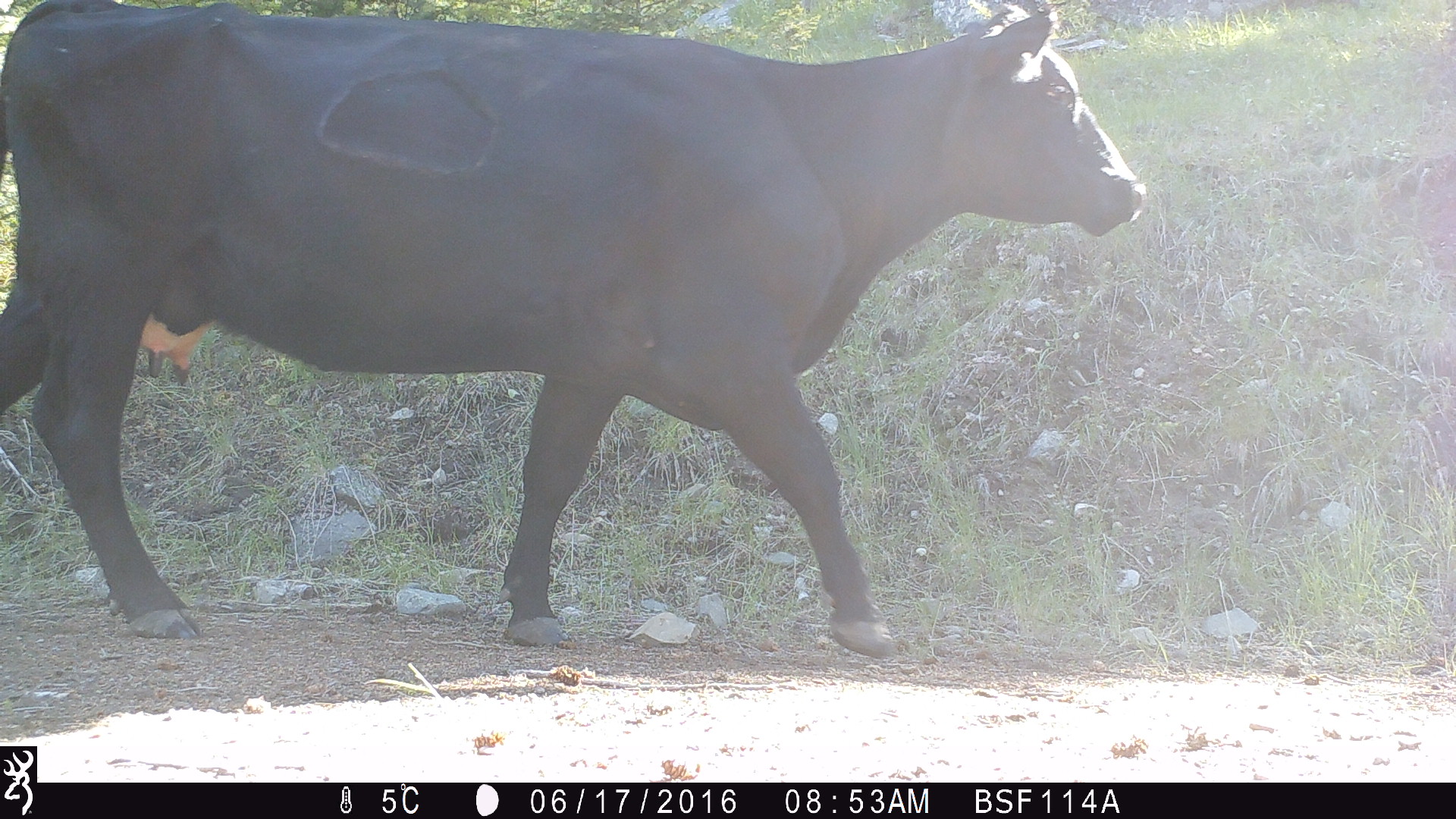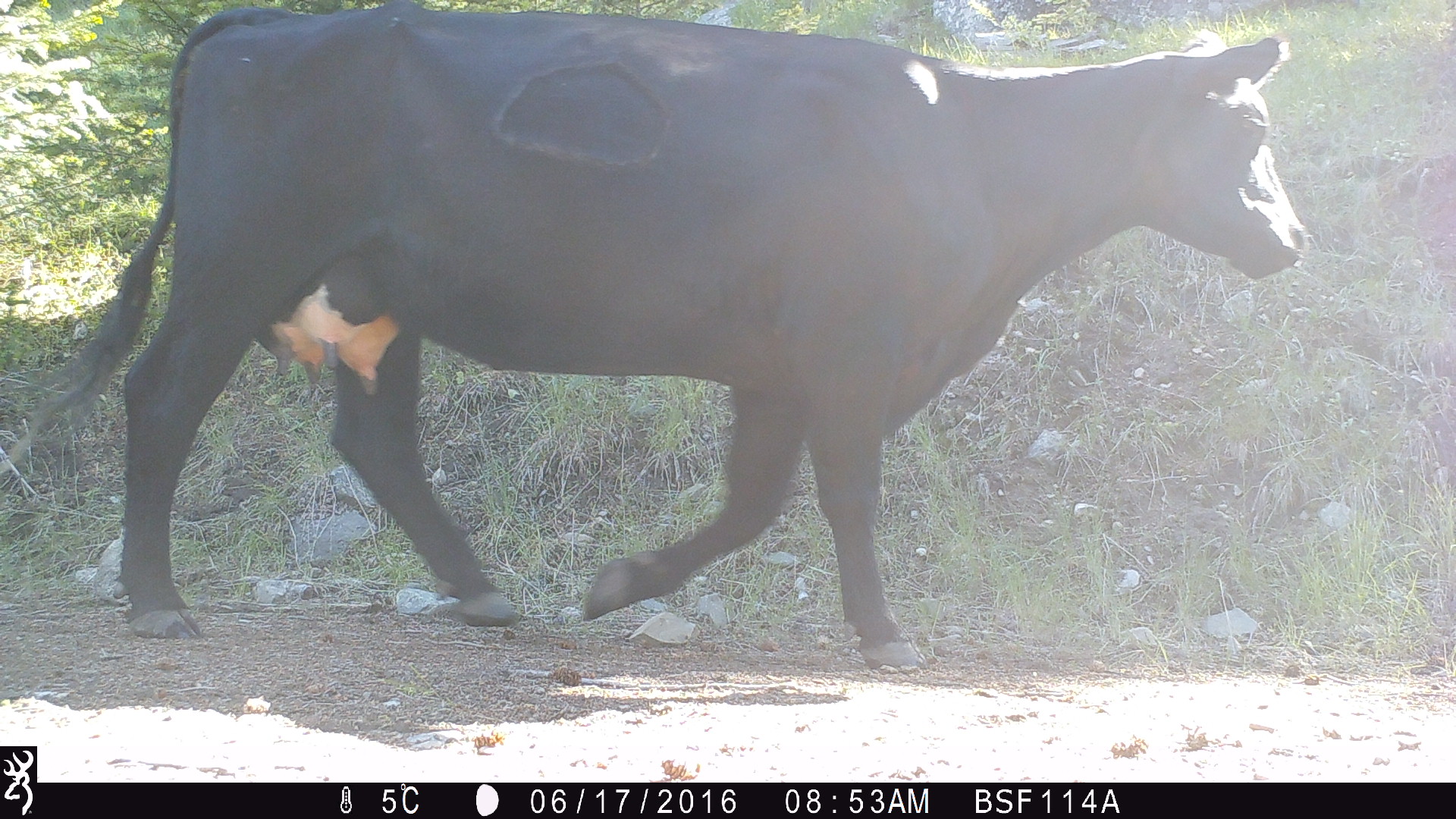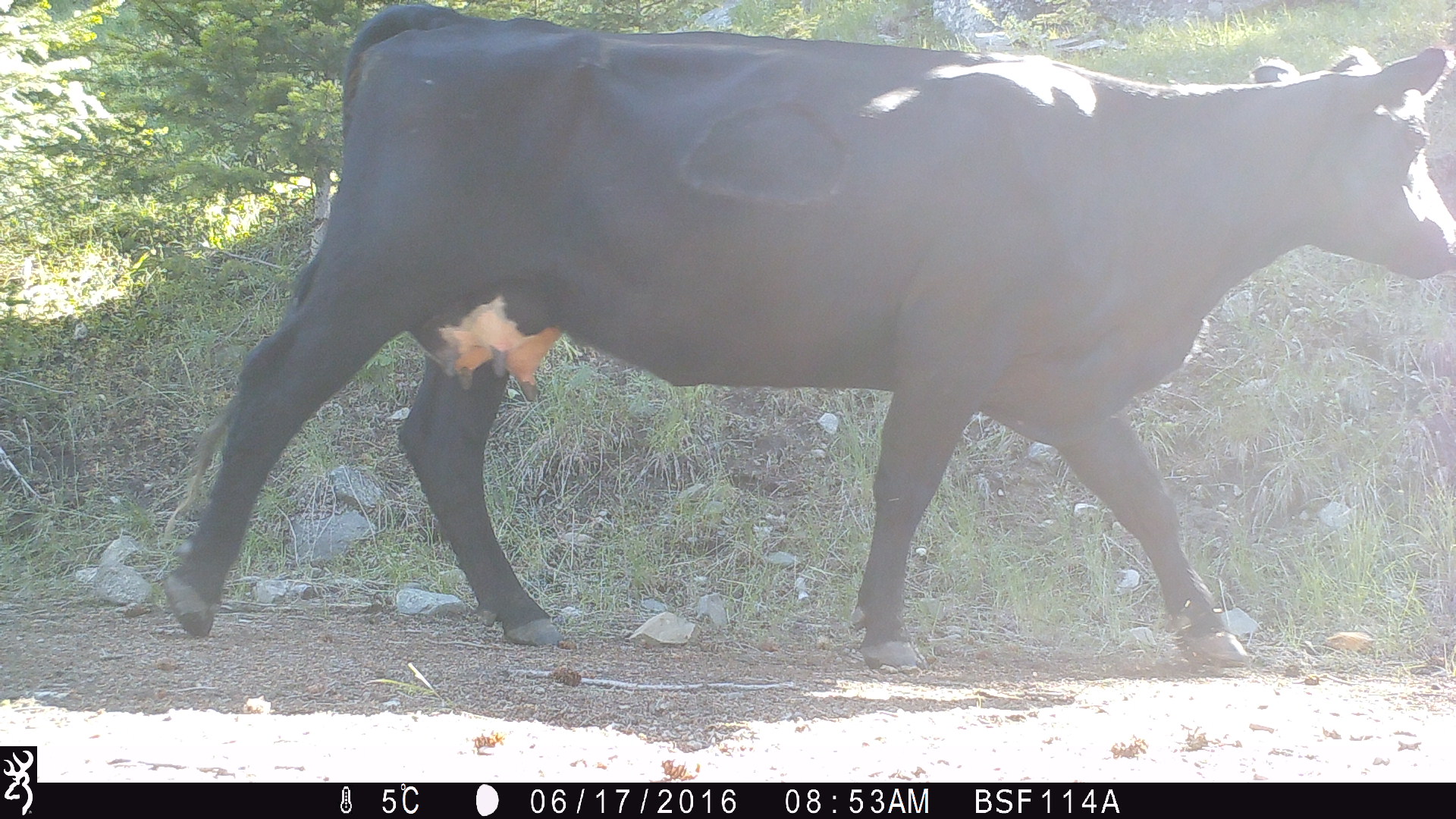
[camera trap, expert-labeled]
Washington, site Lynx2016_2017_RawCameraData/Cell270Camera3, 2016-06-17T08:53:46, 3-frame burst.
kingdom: Animalia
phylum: Chordata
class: Mammalia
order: Artiodactyla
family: Bovidae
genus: Bos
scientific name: Bos taurus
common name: domestic cattle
Domestic cattle (Bos taurus). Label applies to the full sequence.